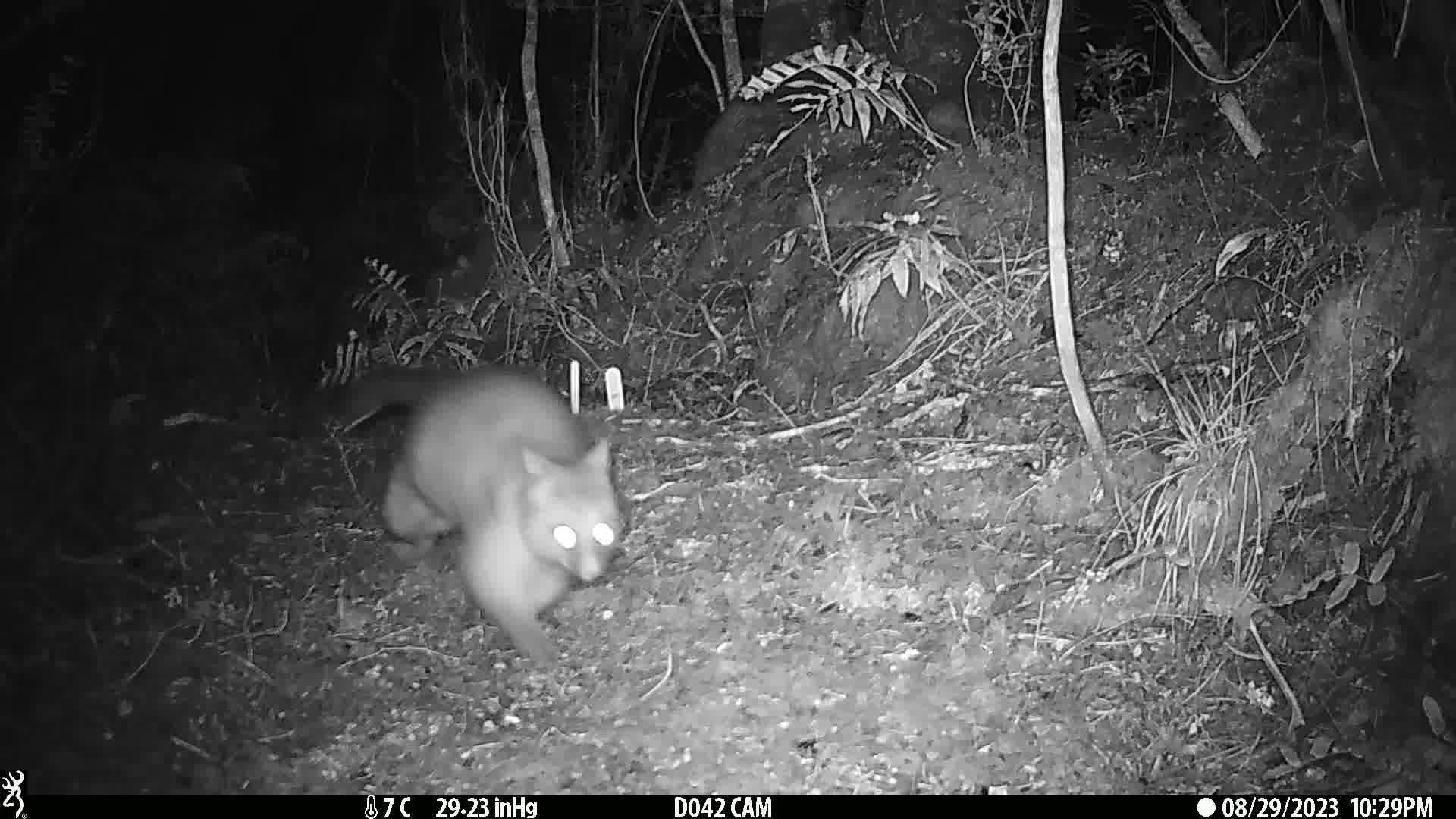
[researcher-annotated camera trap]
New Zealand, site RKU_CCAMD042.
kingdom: Animalia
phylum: Chordata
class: Mammalia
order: Diprotodontia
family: Phalangeridae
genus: Trichosurus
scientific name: Trichosurus vulpecula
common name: common brushtail possum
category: possum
Possum (common brushtail possum) (Trichosurus vulpecula).